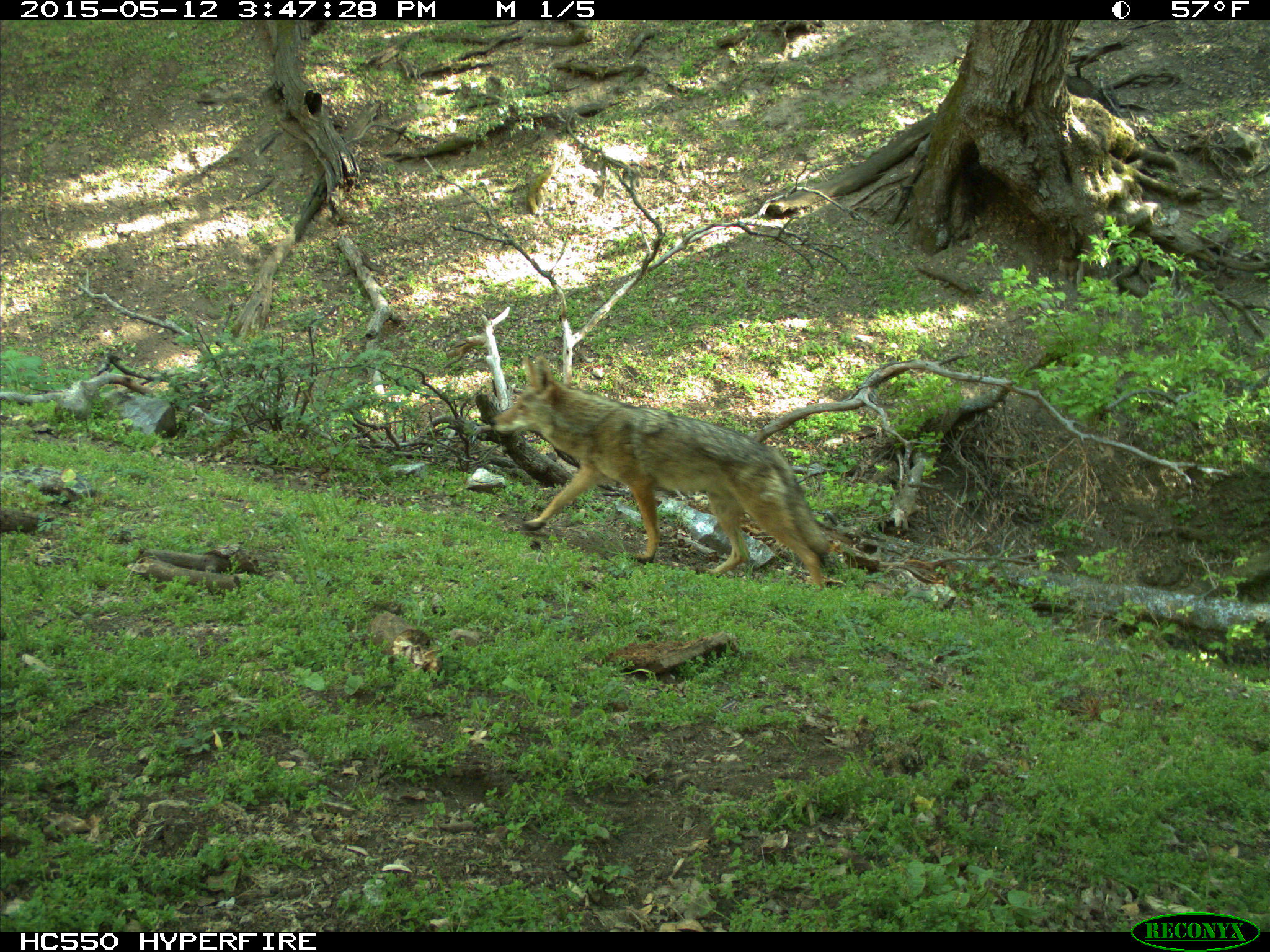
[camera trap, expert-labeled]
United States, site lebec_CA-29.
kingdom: Animalia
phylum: Chordata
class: Mammalia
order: Carnivora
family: Canidae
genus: Canis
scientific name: Canis latrans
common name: coyote